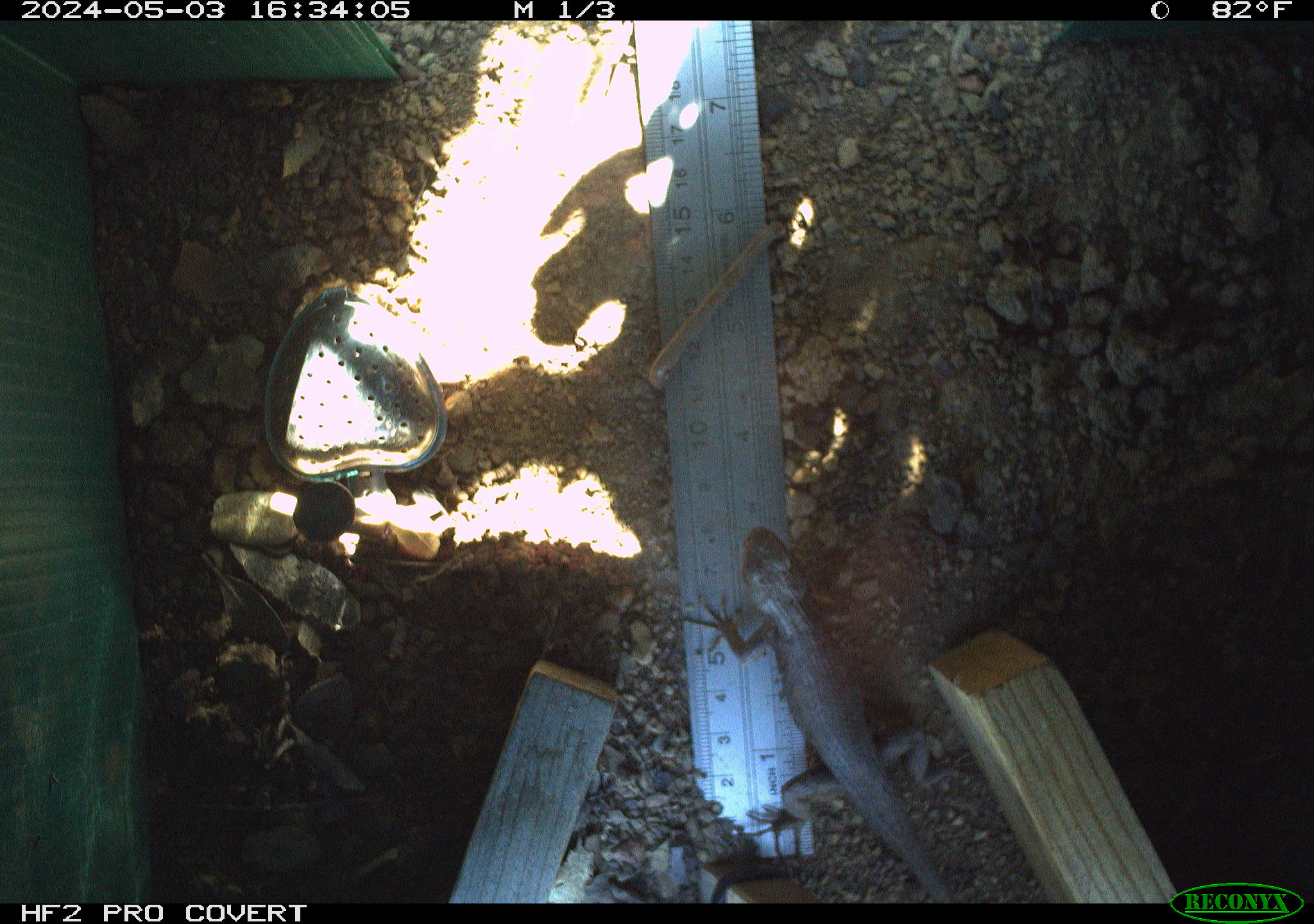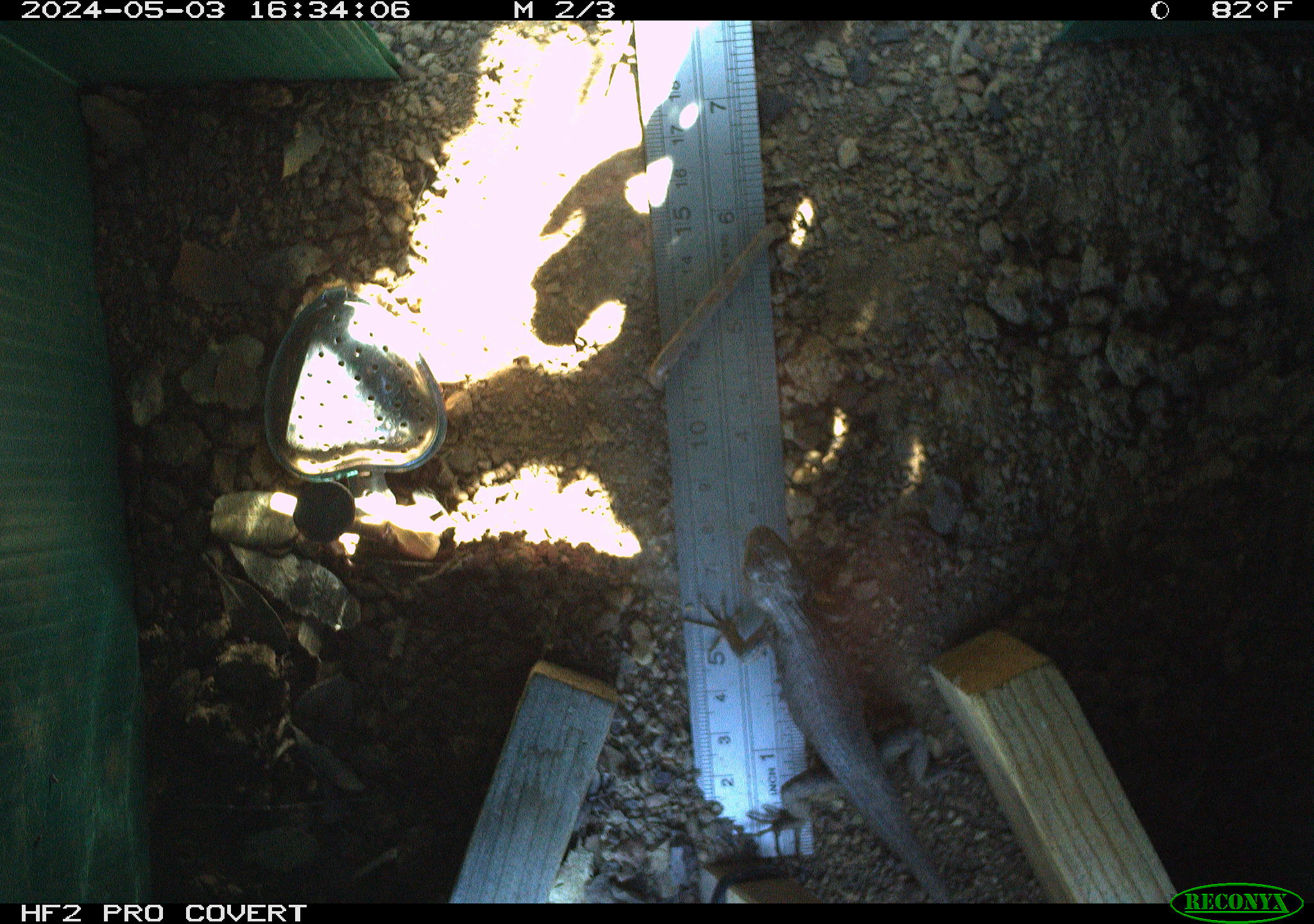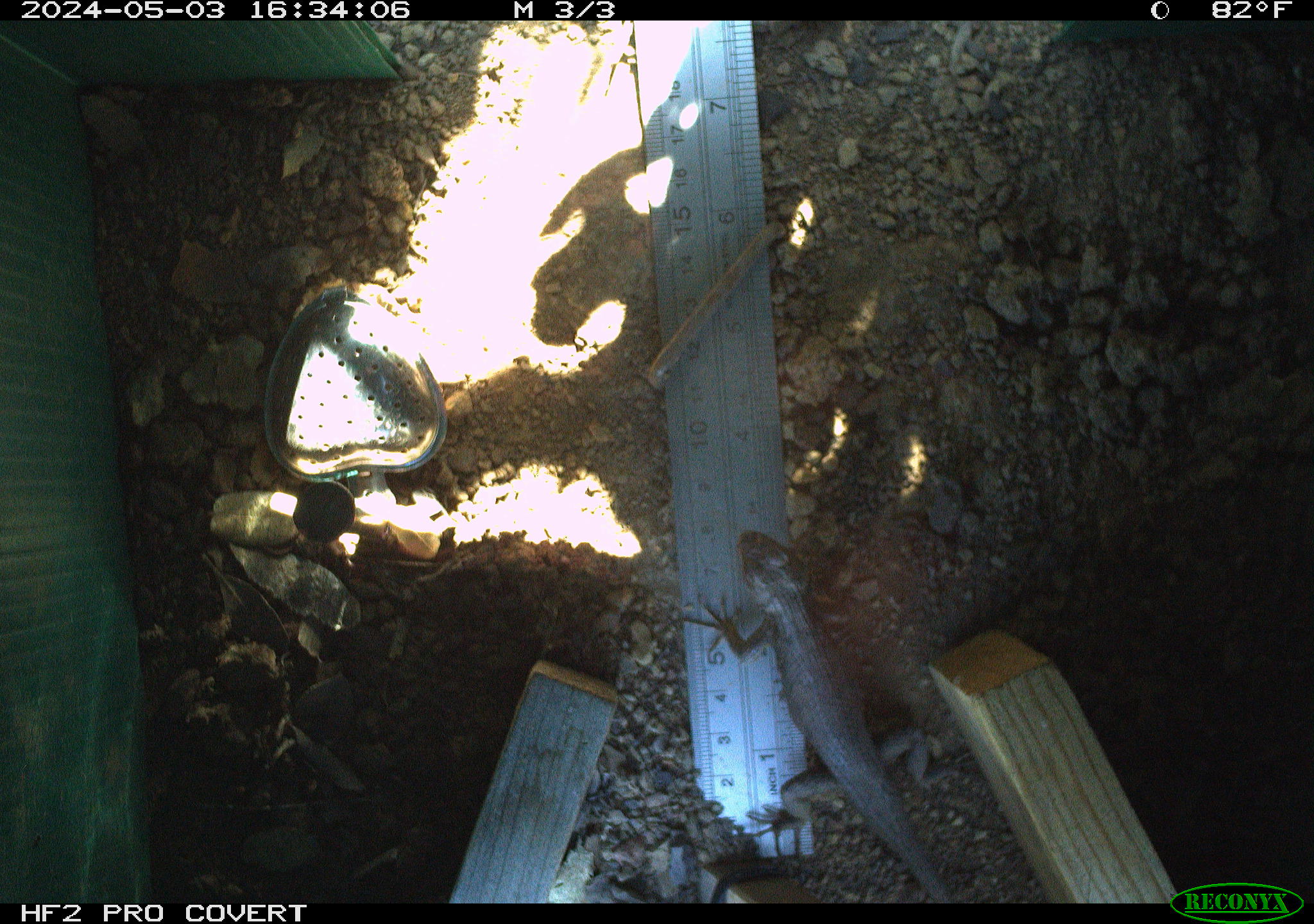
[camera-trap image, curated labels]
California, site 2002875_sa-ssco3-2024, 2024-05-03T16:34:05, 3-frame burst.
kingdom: Animalia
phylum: Chordata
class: Reptilia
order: Squamata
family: Phrynosomatidae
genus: Sceloporus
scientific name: Sceloporus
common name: spiny lizards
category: sceloporus species